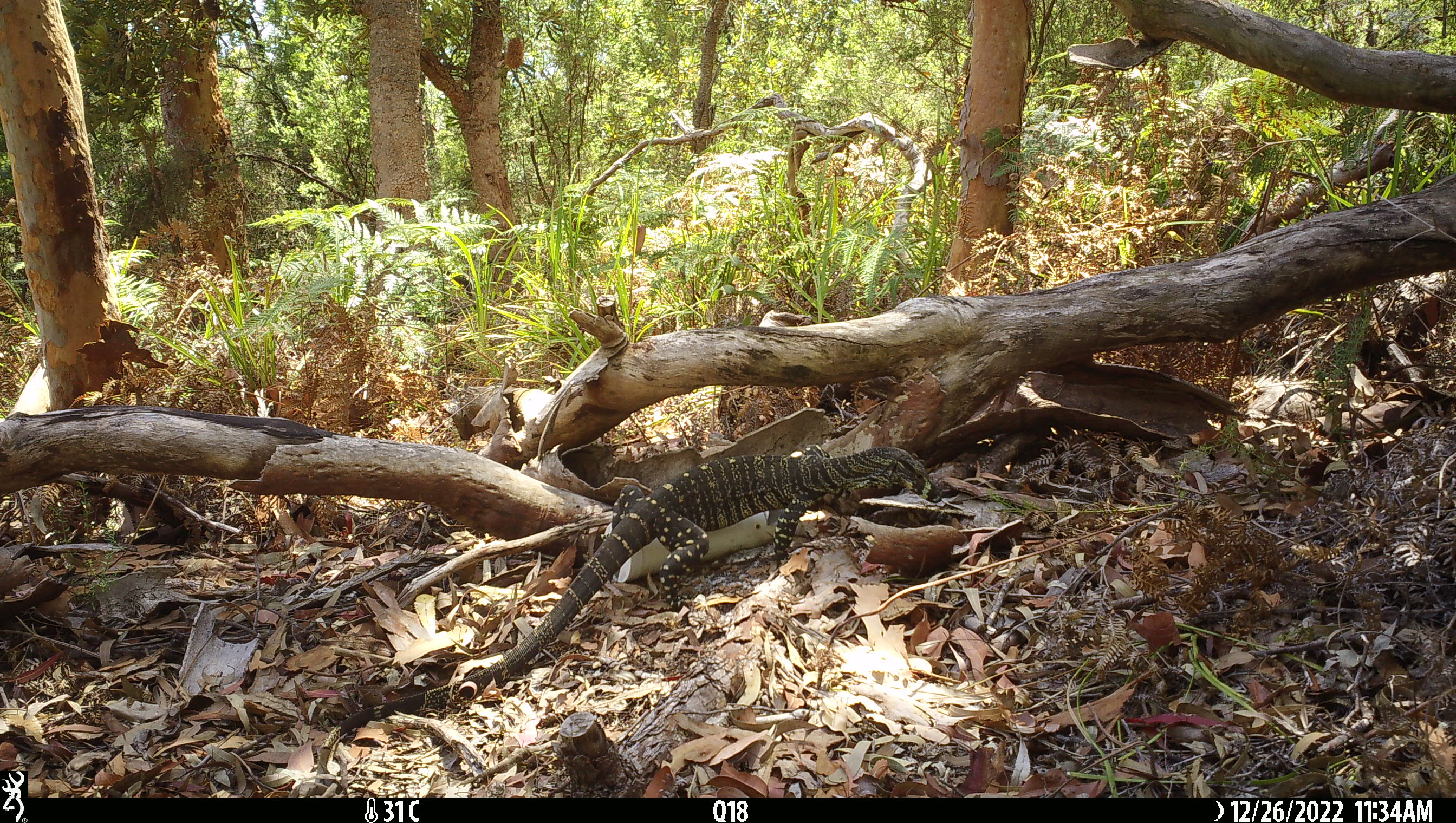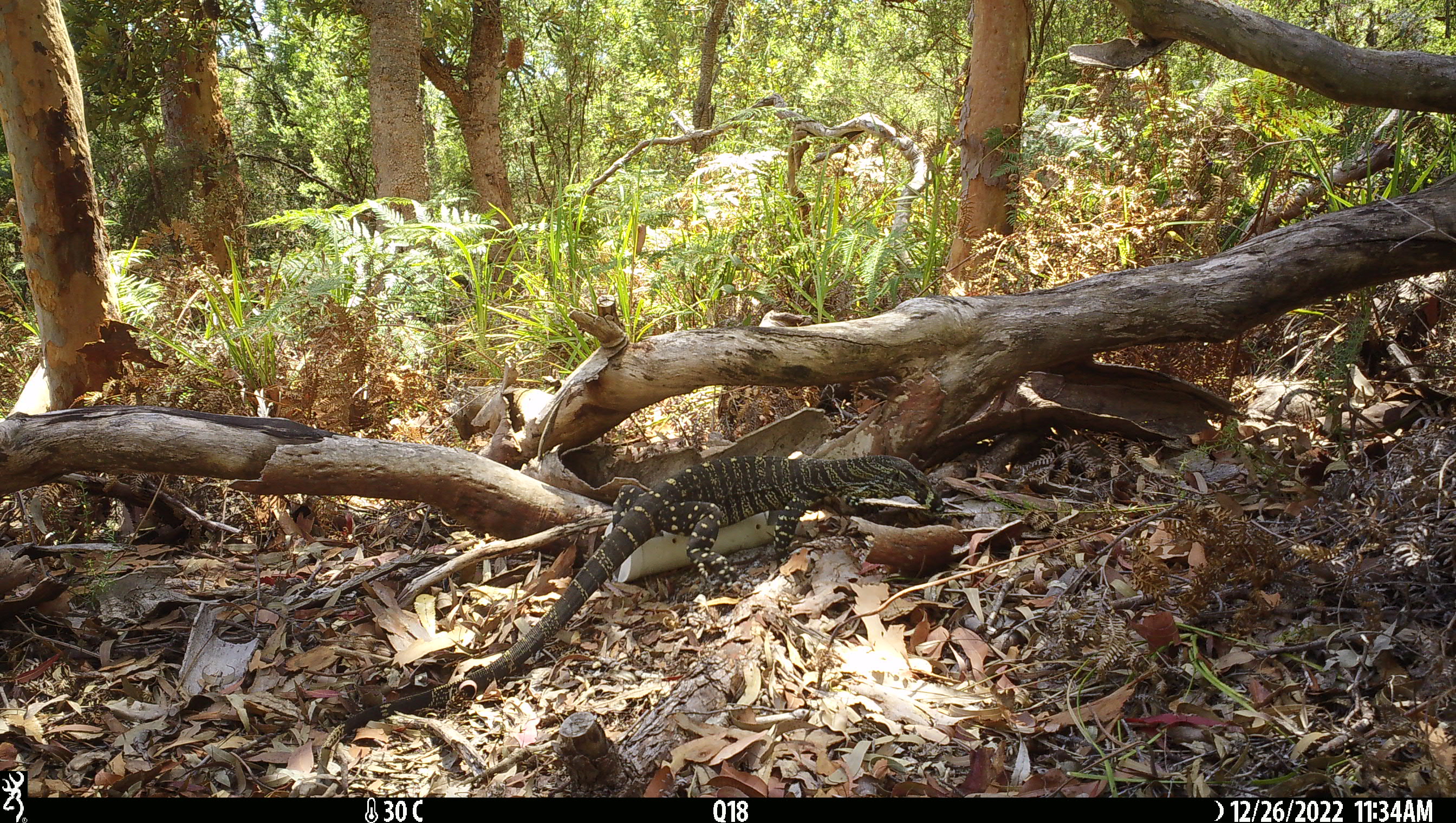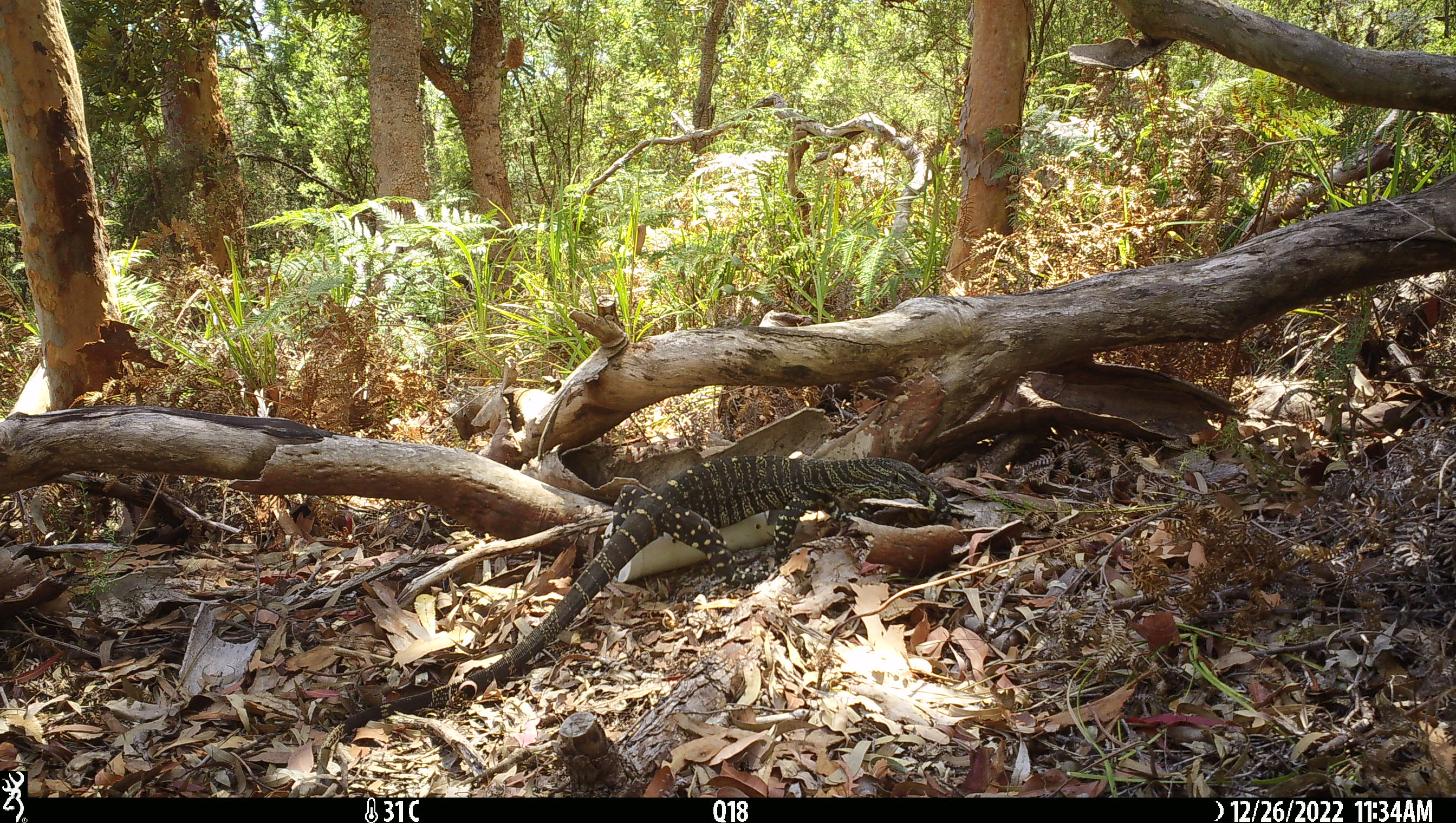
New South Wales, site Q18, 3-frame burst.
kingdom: Animalia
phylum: Chordata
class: Reptilia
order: Squamata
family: Varanidae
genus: Varanus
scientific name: Varanus varius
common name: lace monitor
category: goanna